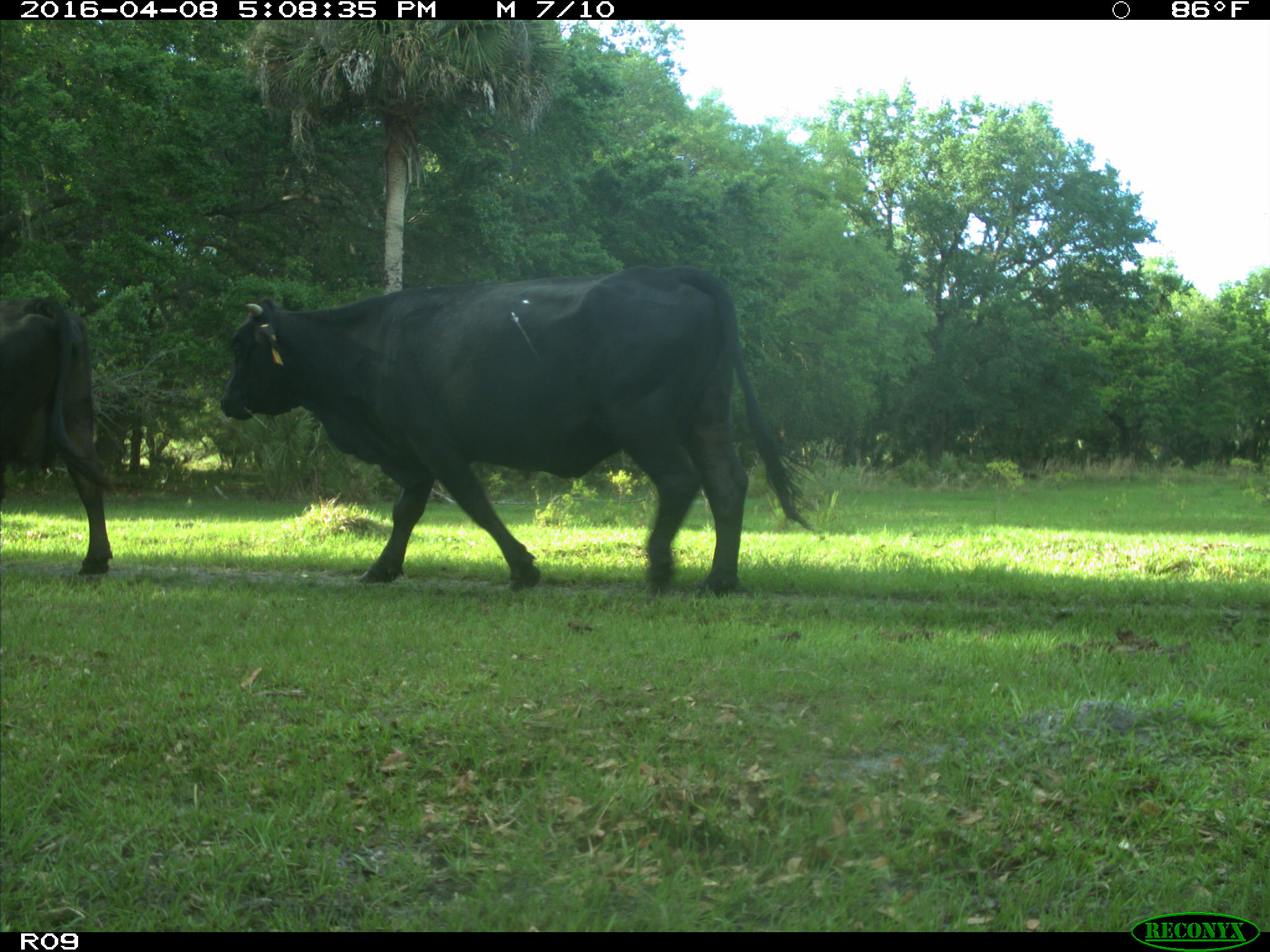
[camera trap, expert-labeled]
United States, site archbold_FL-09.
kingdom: Animalia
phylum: Chordata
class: Mammalia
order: Artiodactyla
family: Bovidae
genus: Bos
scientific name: Bos taurus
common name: domestic cow